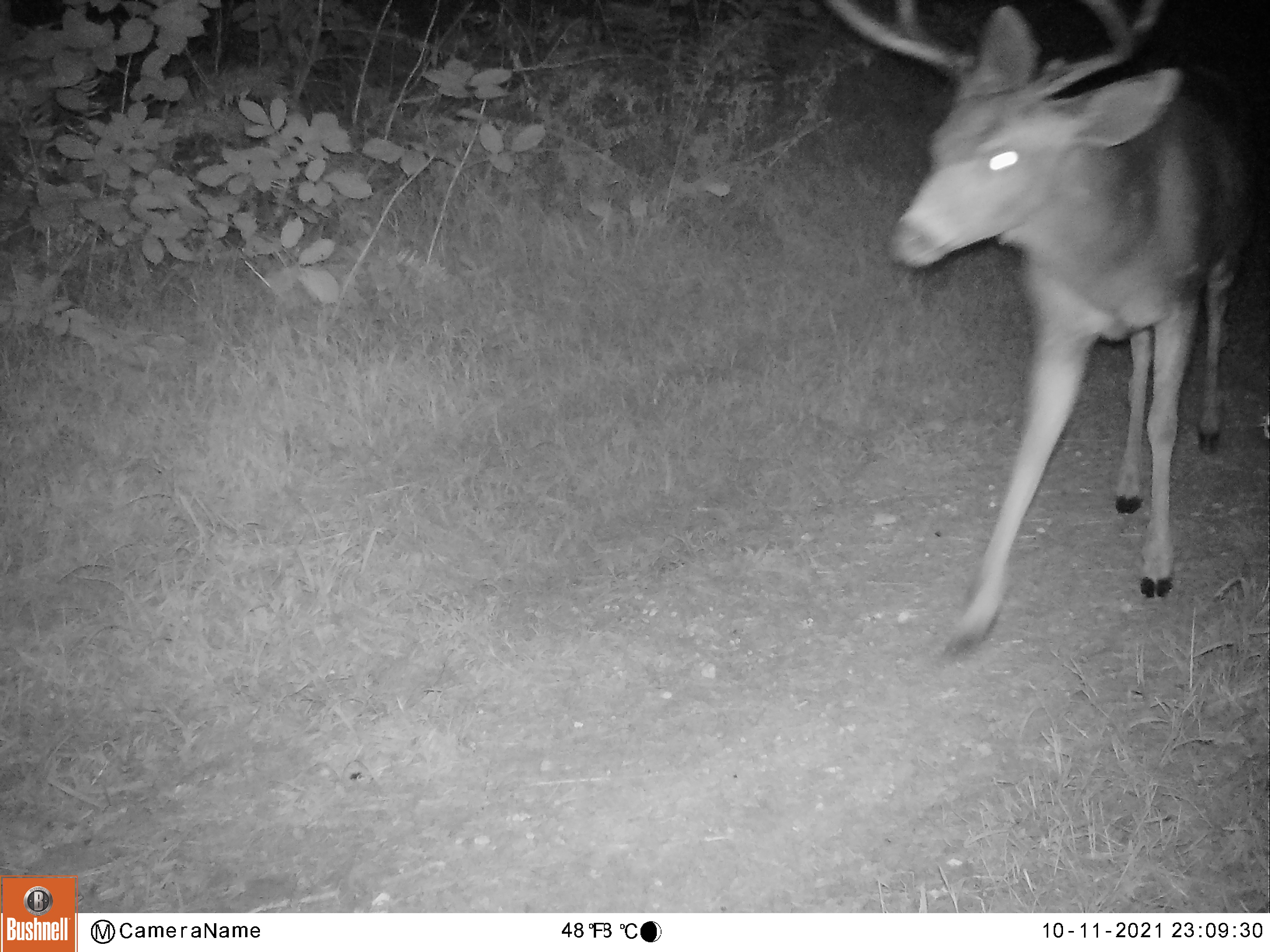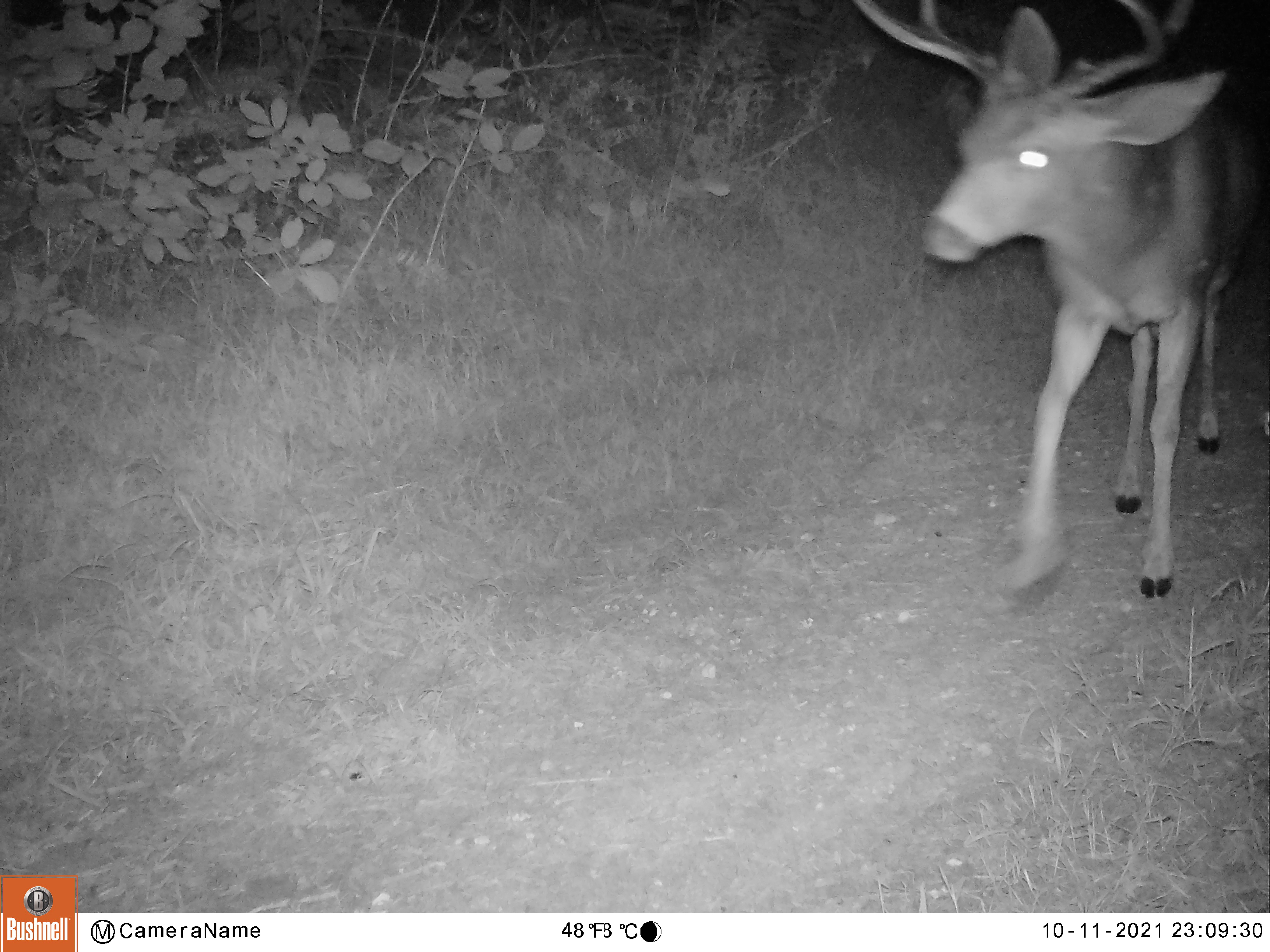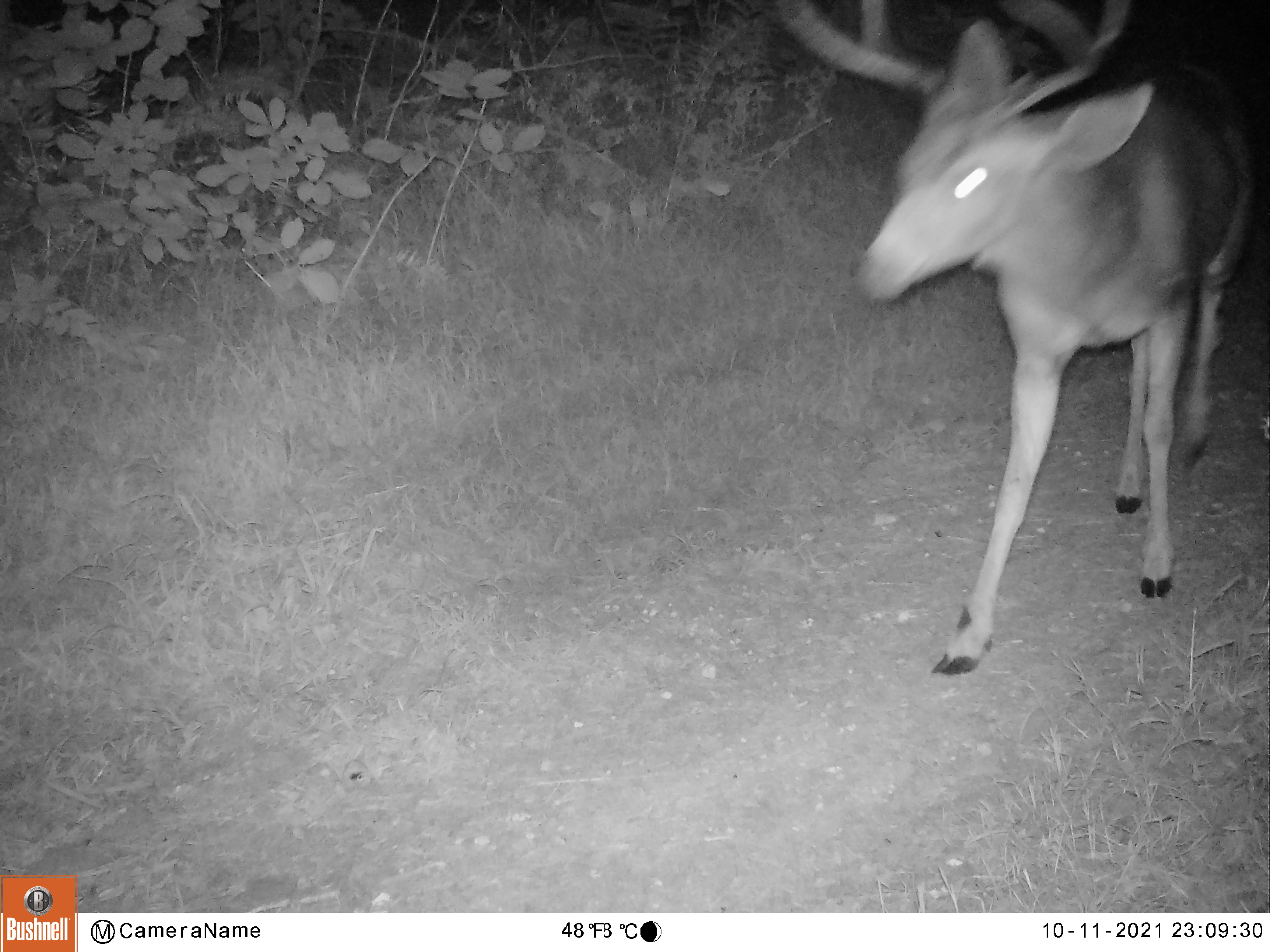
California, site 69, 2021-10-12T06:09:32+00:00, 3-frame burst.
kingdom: Animalia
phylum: Chordata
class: Mammalia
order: Artiodactyla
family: Cervidae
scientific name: Cervidae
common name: elk or deer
Elk or deer (Cervidae).